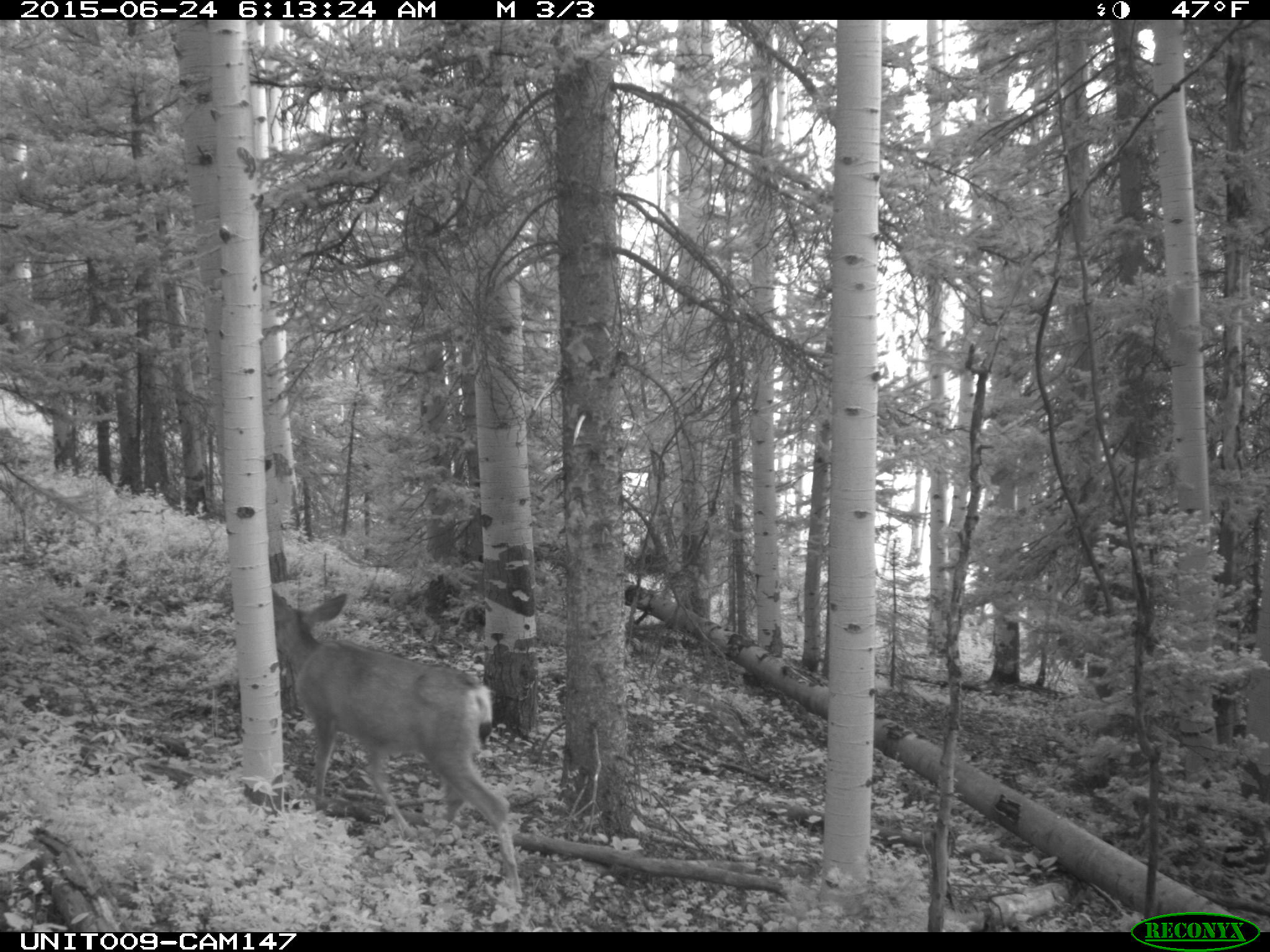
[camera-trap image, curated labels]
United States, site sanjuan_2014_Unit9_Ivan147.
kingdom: Animalia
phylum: Chordata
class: Mammalia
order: Artiodactyla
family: Cervidae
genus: Odocoileus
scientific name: Odocoileus hemionus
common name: mule deer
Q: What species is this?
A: Odocoileus hemionus (mule deer).